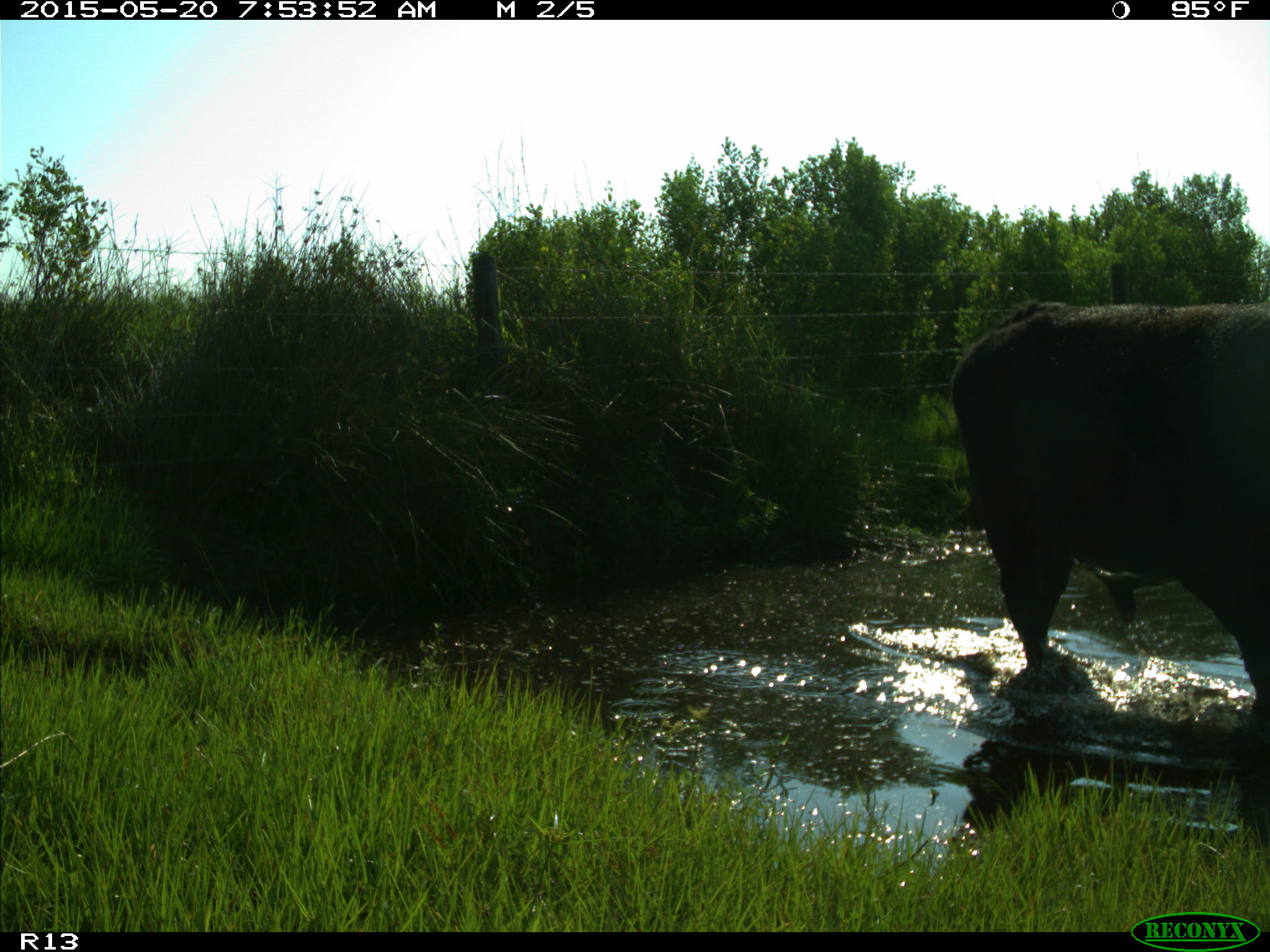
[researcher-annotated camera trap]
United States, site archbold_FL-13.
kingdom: Animalia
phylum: Chordata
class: Mammalia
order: Artiodactyla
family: Bovidae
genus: Bos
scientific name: Bos taurus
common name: domestic cow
Bos taurus (domestic cow).